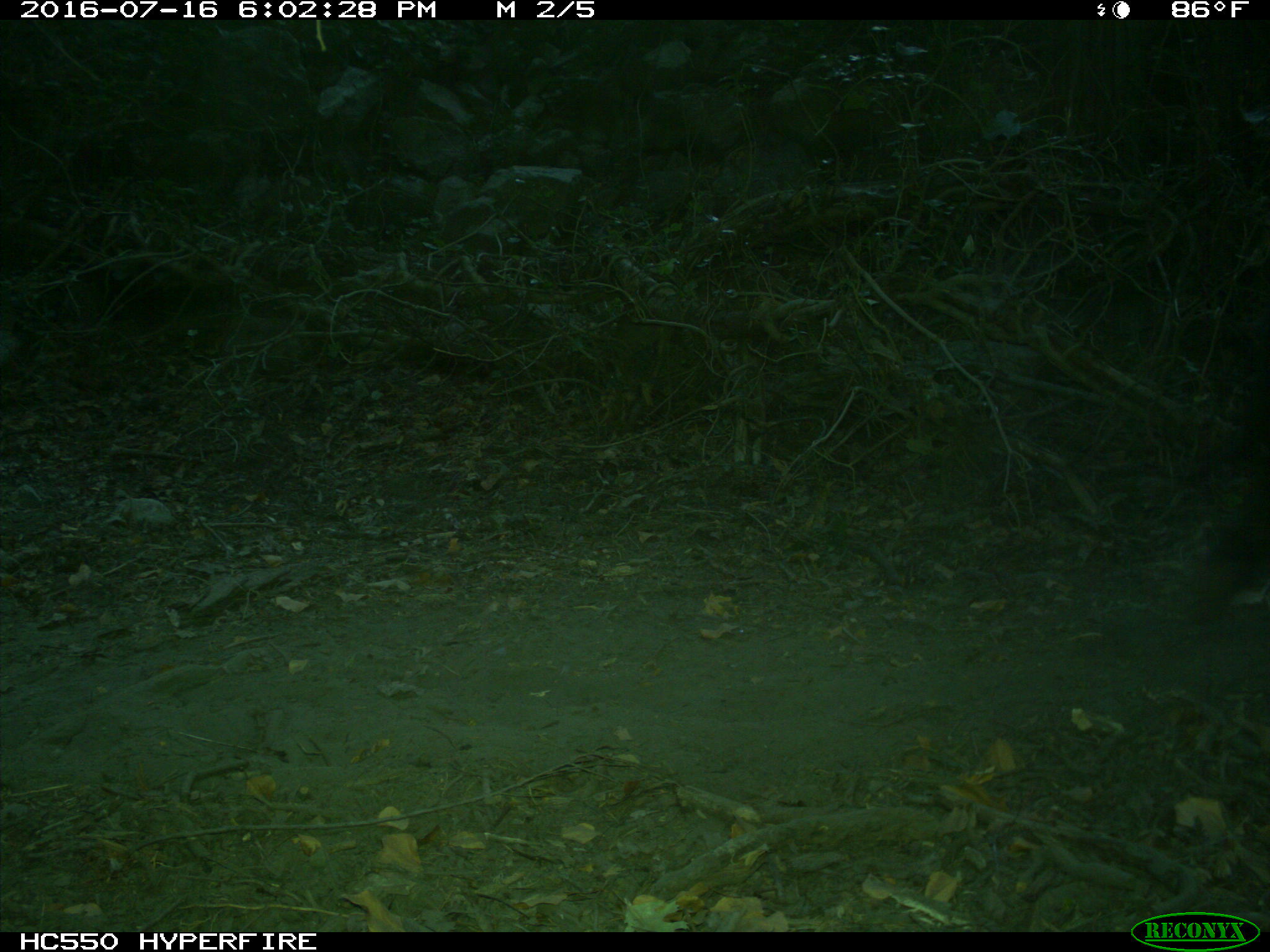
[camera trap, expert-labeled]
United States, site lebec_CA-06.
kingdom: Animalia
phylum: Chordata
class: Mammalia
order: Artiodactyla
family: Bovidae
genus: Bos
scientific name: Bos taurus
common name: domestic cow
Bos taurus (domestic cow).